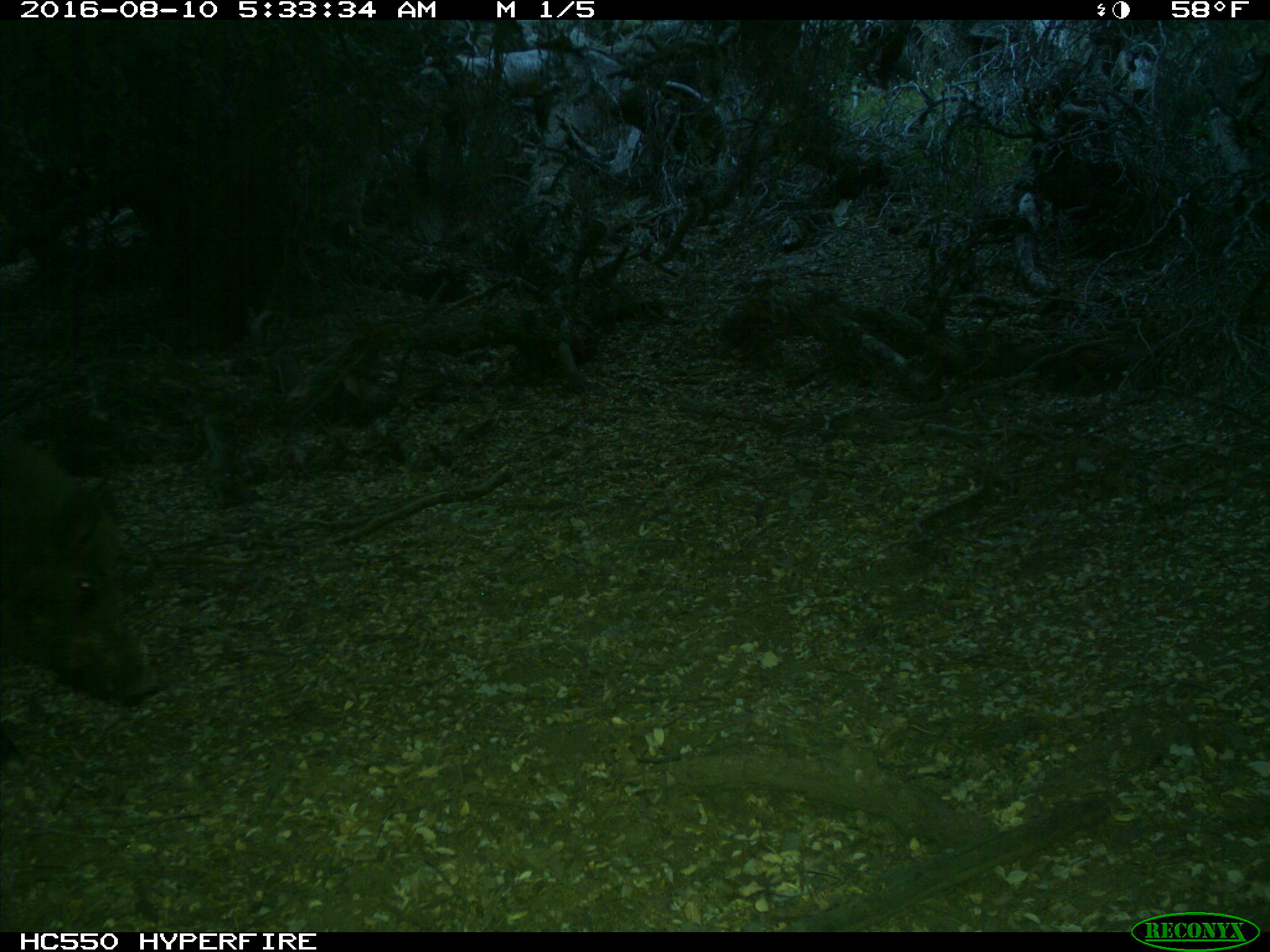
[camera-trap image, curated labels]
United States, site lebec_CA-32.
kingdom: Animalia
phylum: Chordata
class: Mammalia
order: Artiodactyla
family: Suidae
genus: Sus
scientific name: Sus scrofa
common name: wild boar